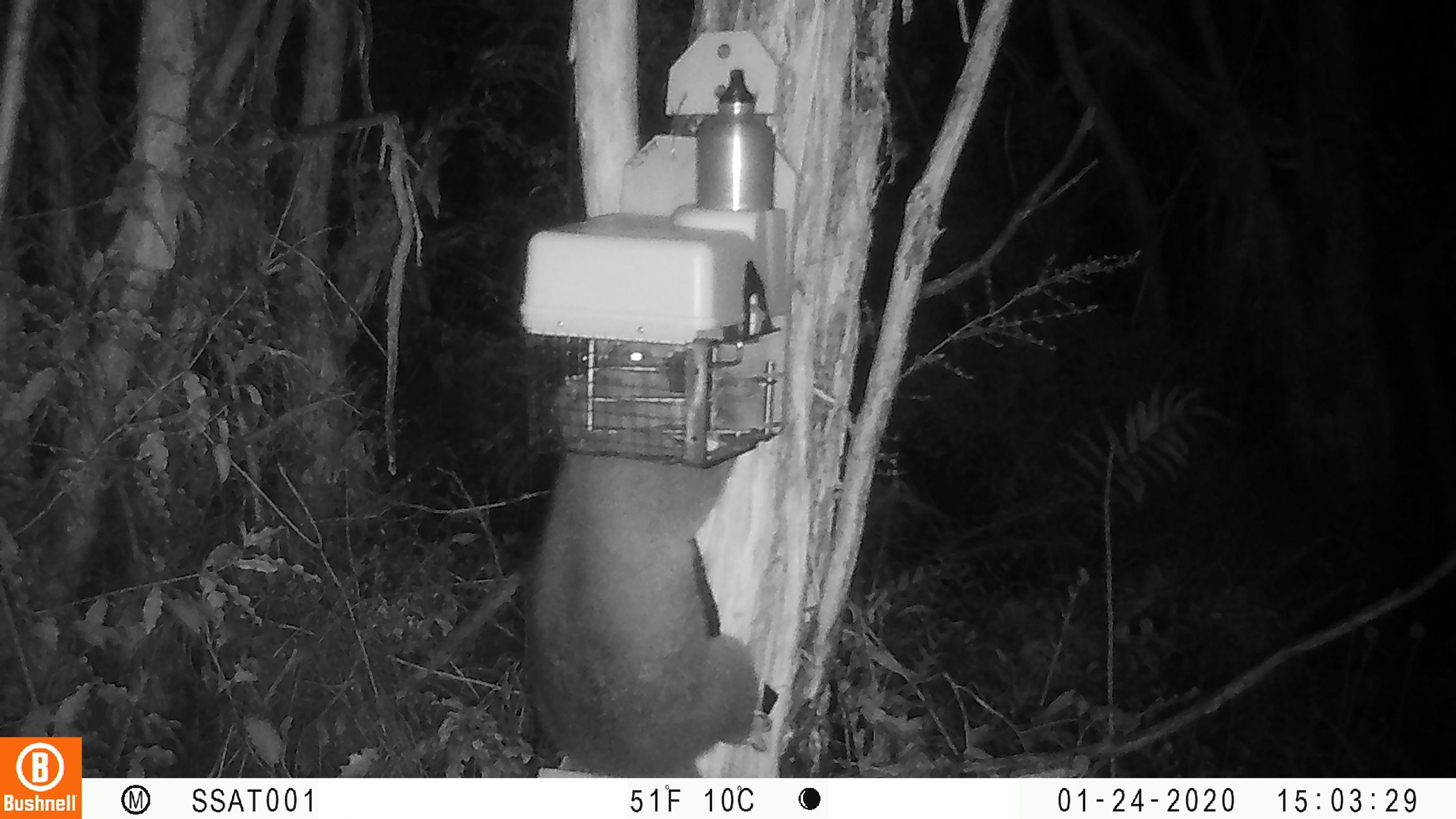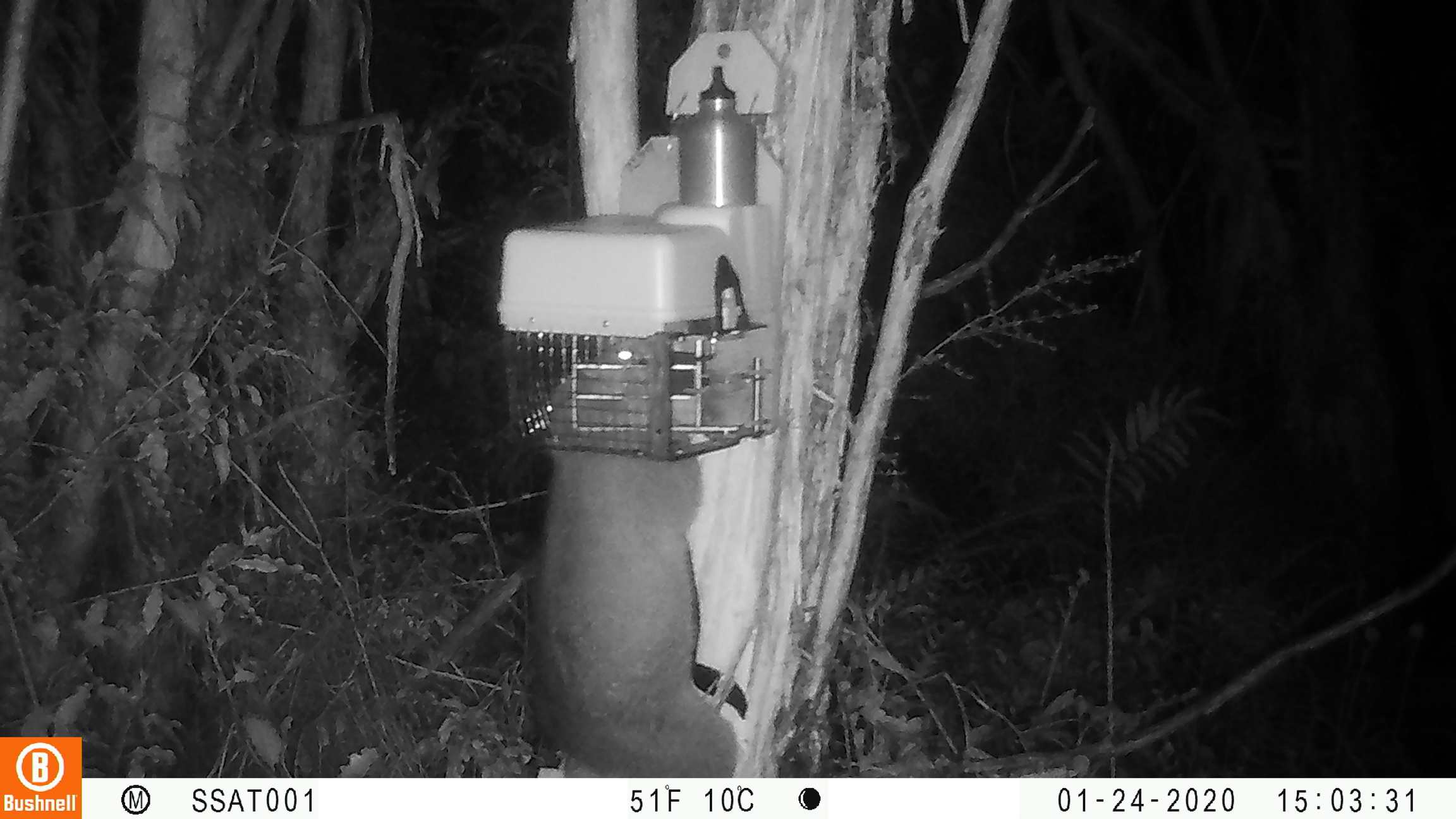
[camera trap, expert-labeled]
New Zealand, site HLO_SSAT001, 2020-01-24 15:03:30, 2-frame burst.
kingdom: Animalia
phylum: Chordata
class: Mammalia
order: Diprotodontia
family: Phalangeridae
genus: Trichosurus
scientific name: Trichosurus vulpecula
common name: common brushtail possum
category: possum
Possum (common brushtail possum) (Trichosurus vulpecula).